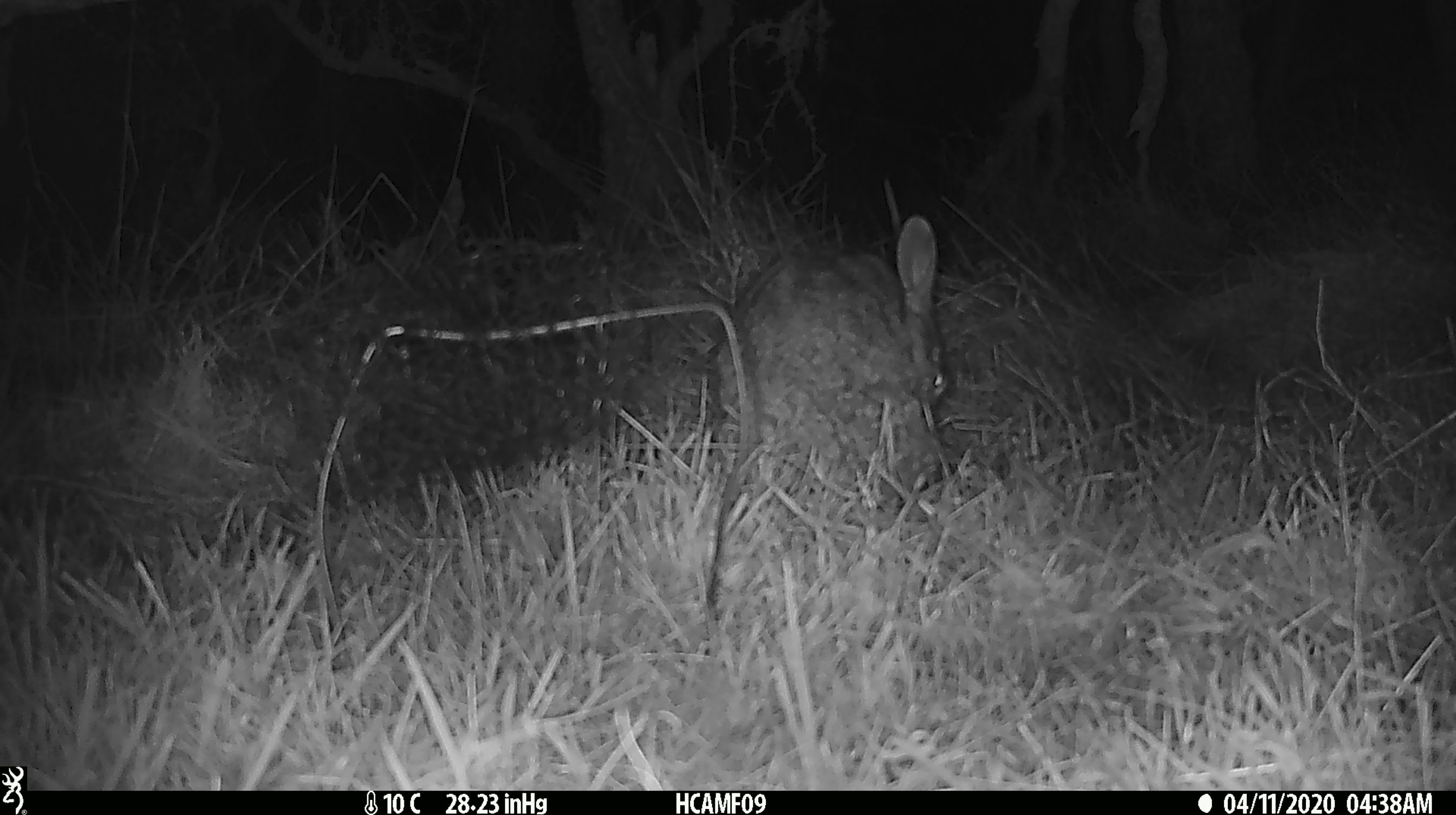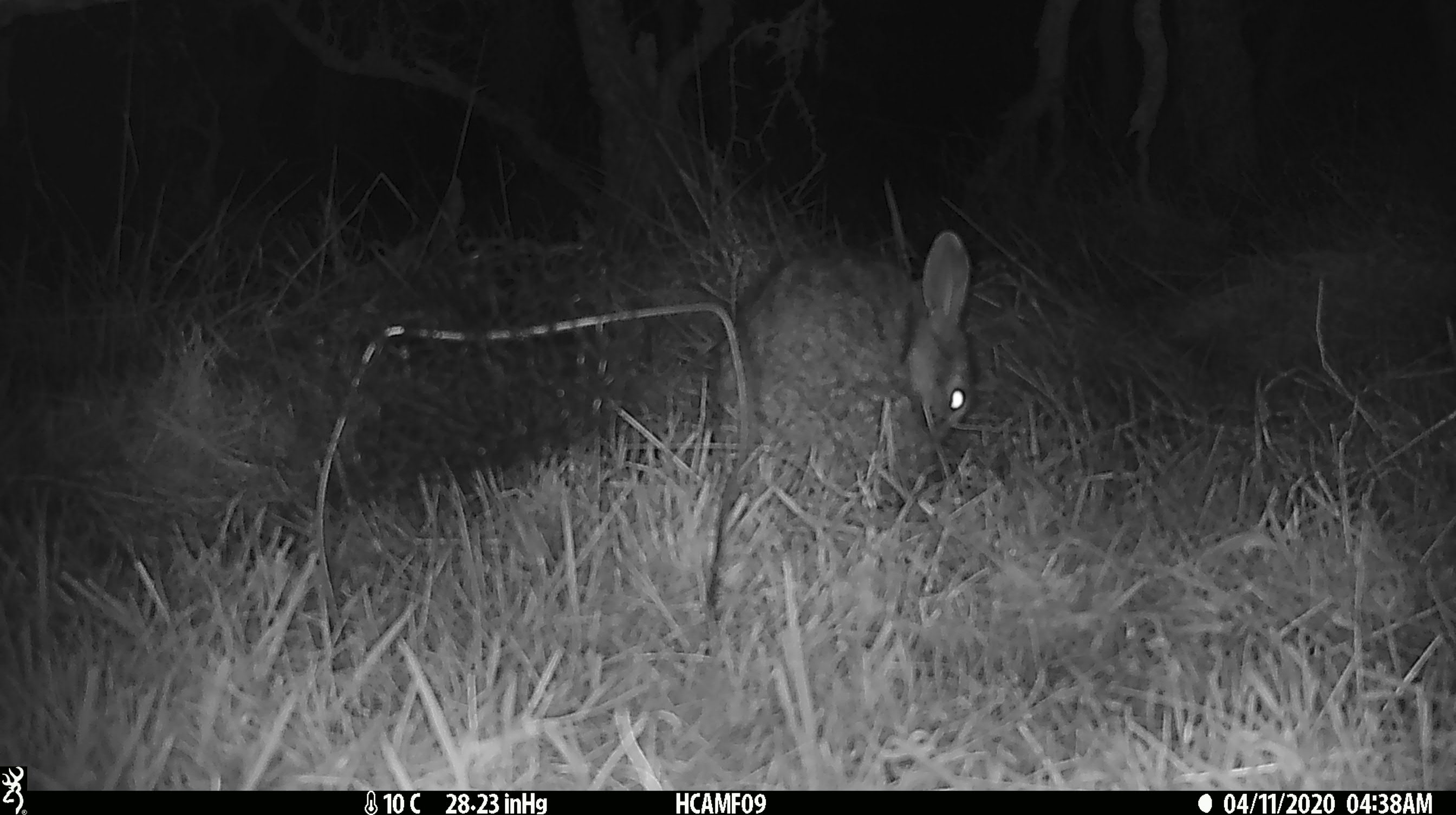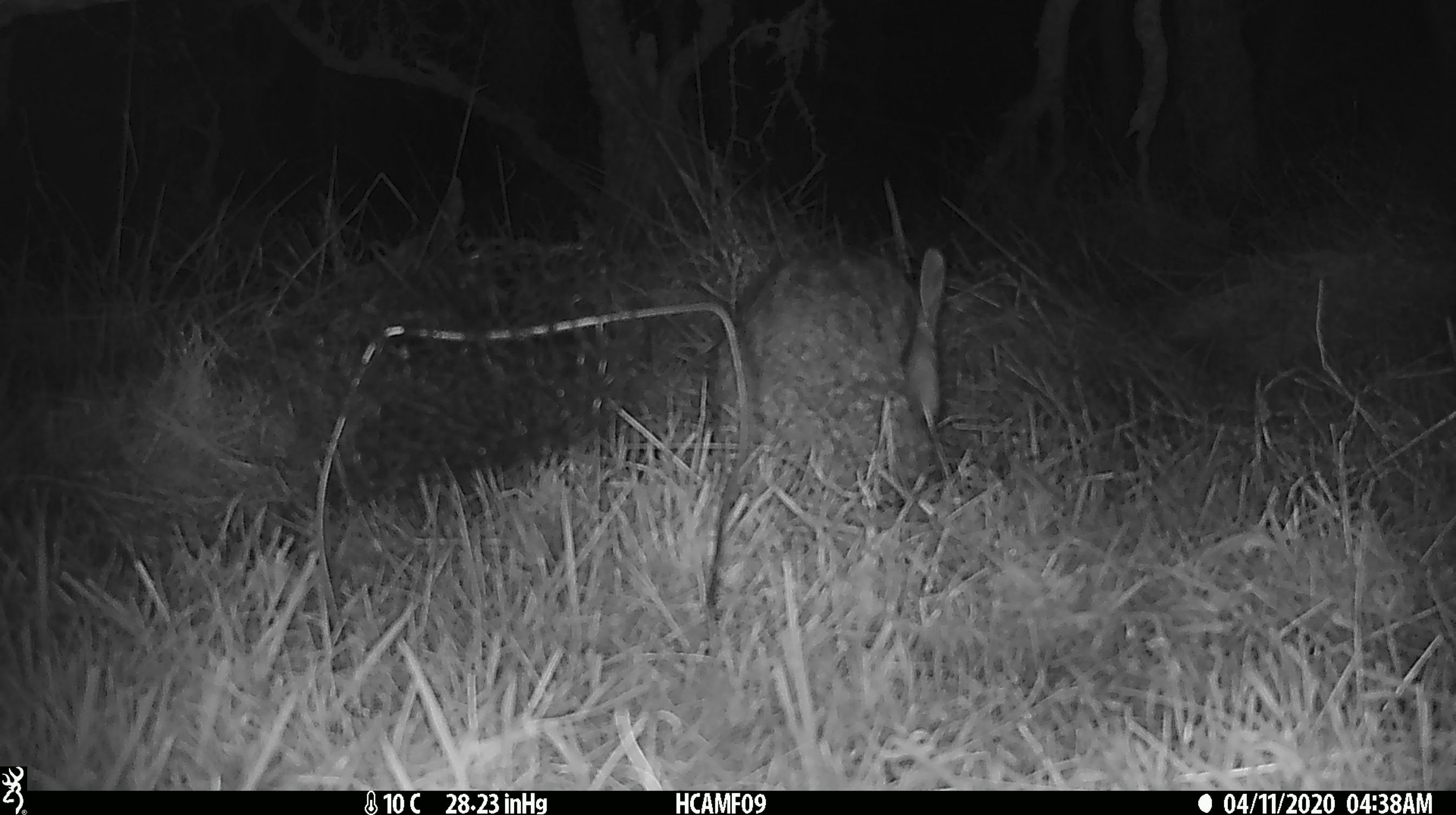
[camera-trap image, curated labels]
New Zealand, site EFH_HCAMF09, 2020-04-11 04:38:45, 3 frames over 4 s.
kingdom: Animalia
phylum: Chordata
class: Mammalia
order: Lagomorpha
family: Leporidae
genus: Oryctolagus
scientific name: Oryctolagus cuniculus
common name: european rabbit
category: rabbit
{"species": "rabbit (european rabbit) (Oryctolagus cuniculus)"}